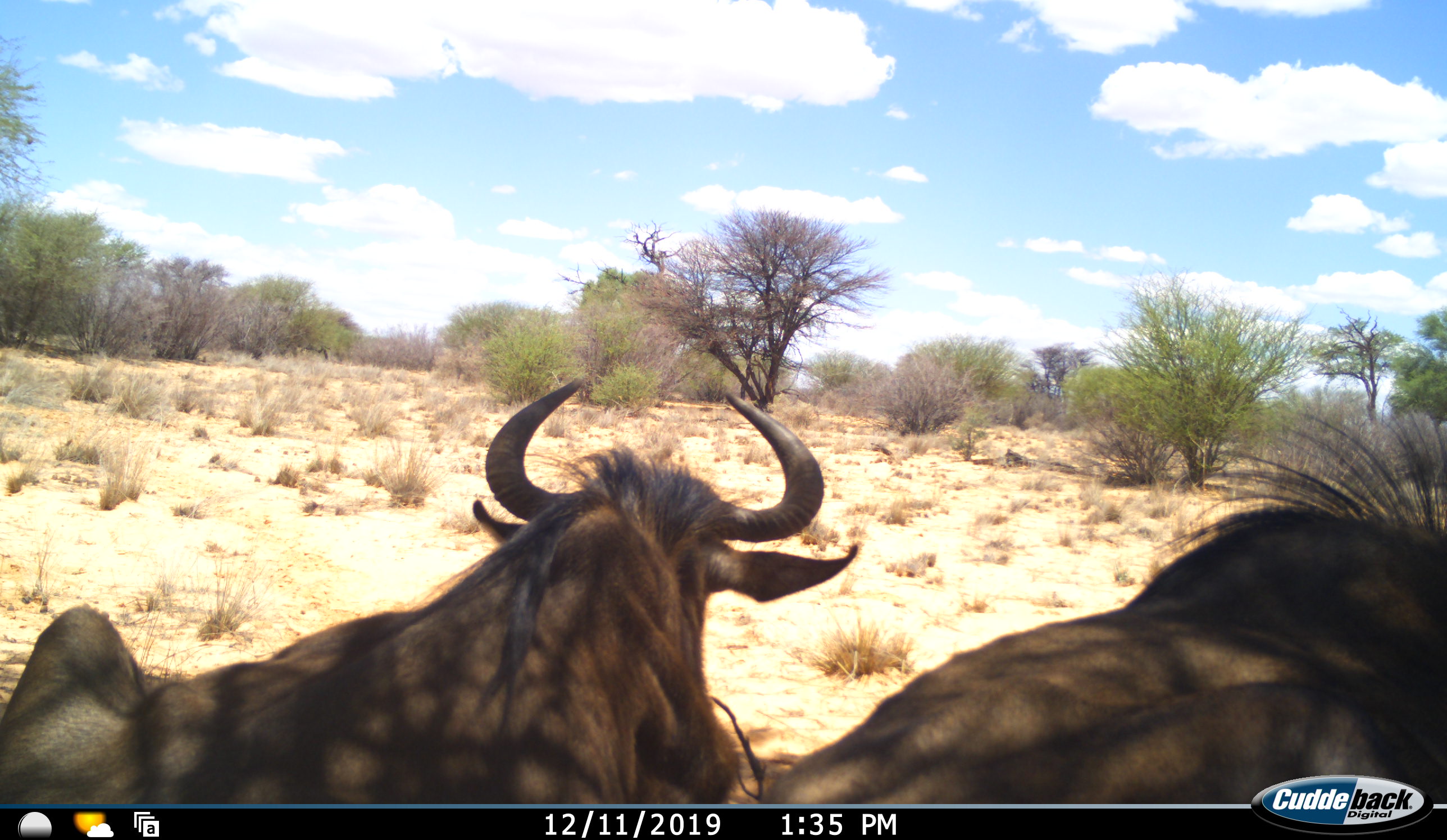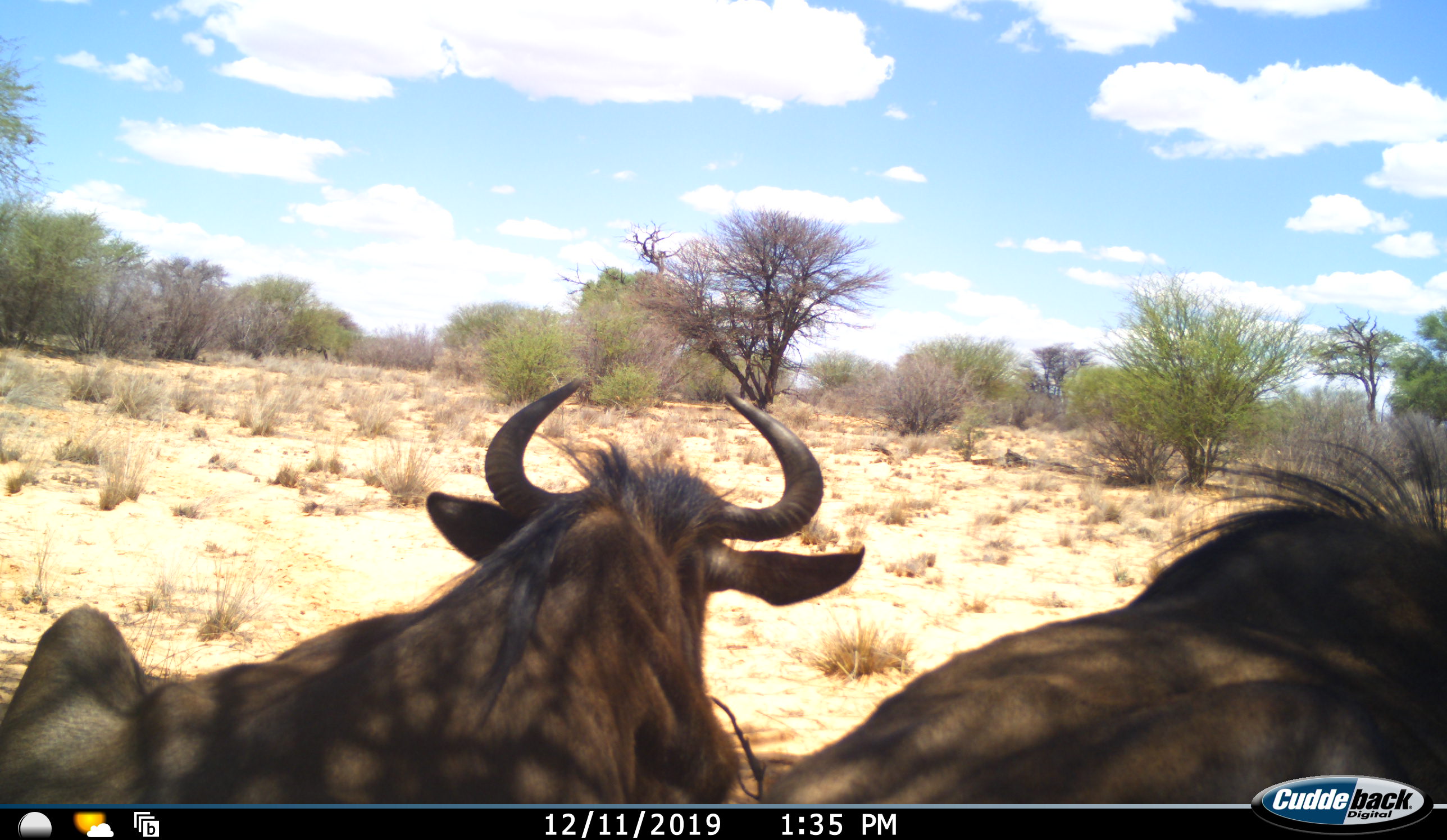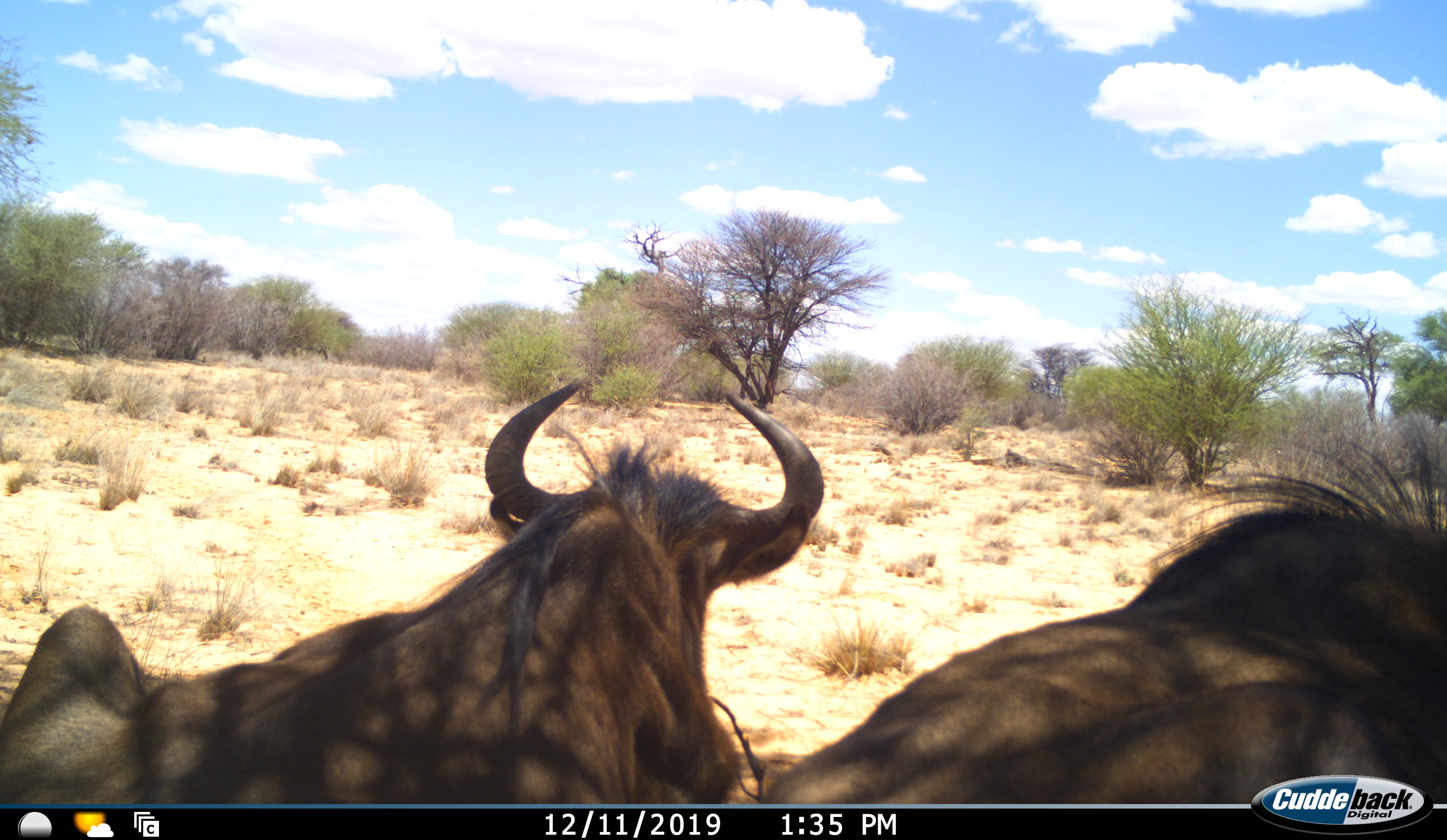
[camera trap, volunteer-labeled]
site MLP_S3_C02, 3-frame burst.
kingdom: Animalia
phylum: Chordata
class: Mammalia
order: Artiodactyla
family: Bovidae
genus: Connochaetes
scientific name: Connochaetes taurinus taurinus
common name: blue wildebeest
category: wildebeestblue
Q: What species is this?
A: Wildebeestblue (blue wildebeest) (Connochaetes taurinus taurinus).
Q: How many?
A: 2.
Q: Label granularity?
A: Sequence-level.